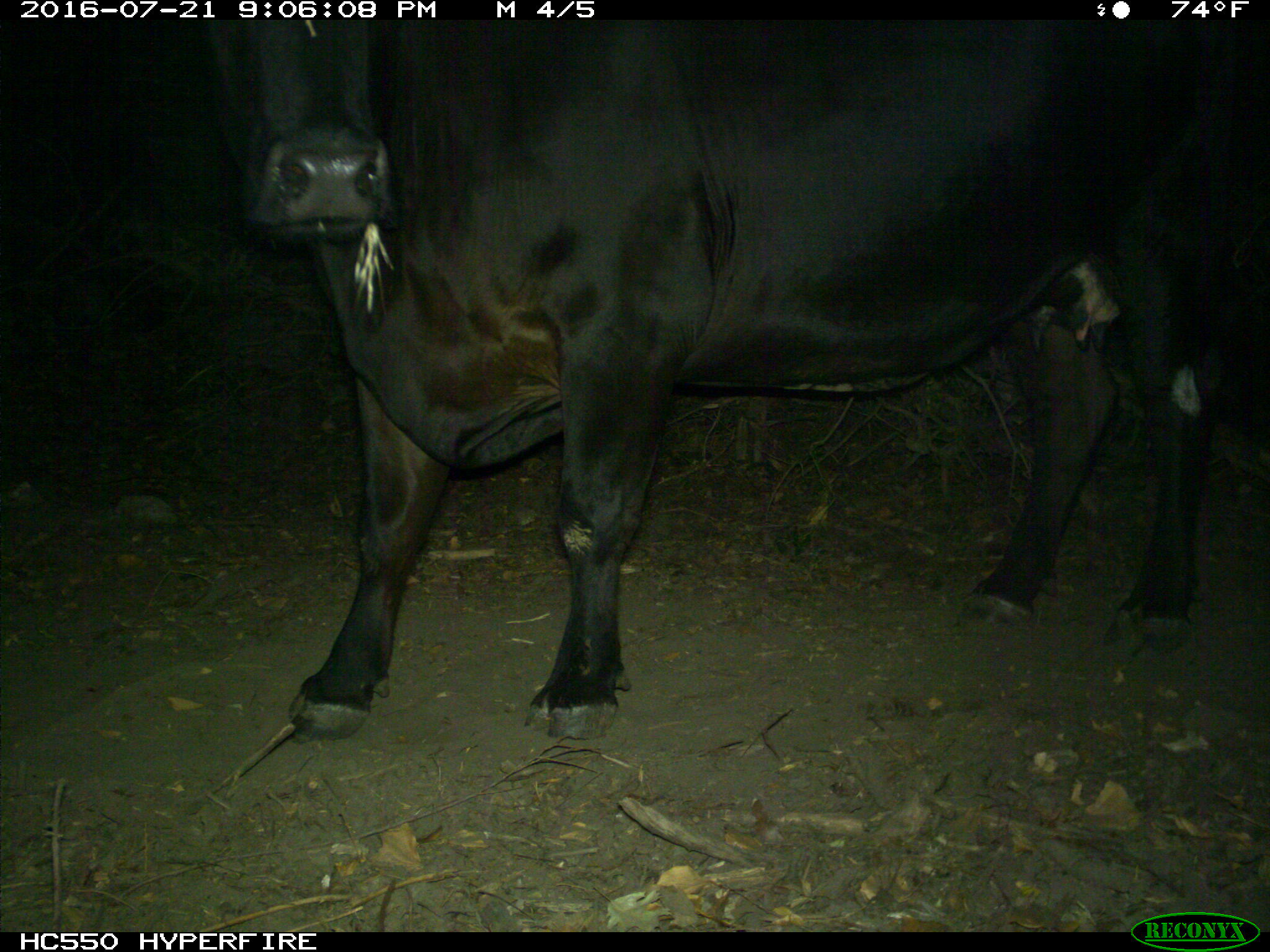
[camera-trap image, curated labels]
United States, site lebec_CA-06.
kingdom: Animalia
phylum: Chordata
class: Mammalia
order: Artiodactyla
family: Bovidae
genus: Bos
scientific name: Bos taurus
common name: domestic cow